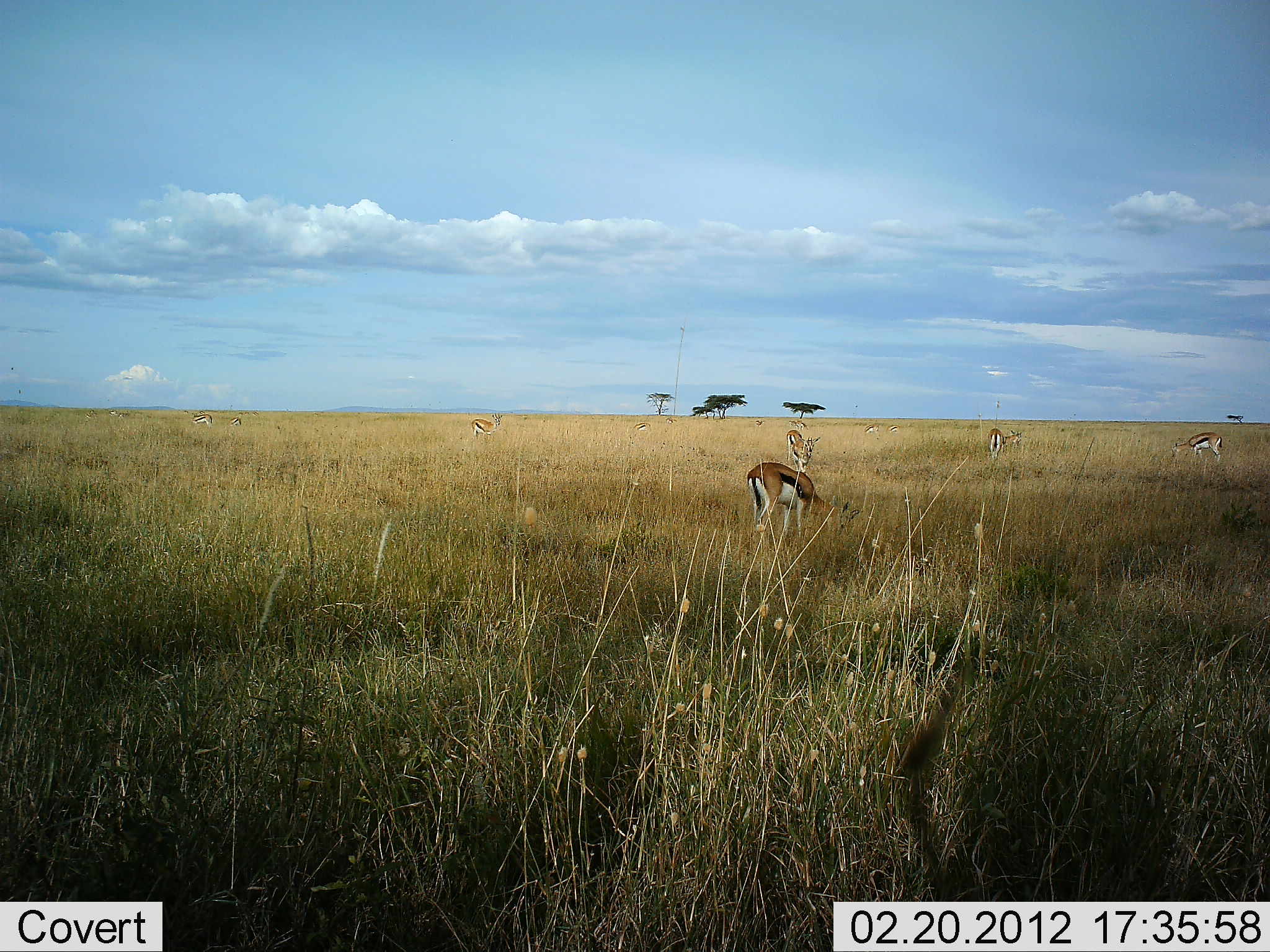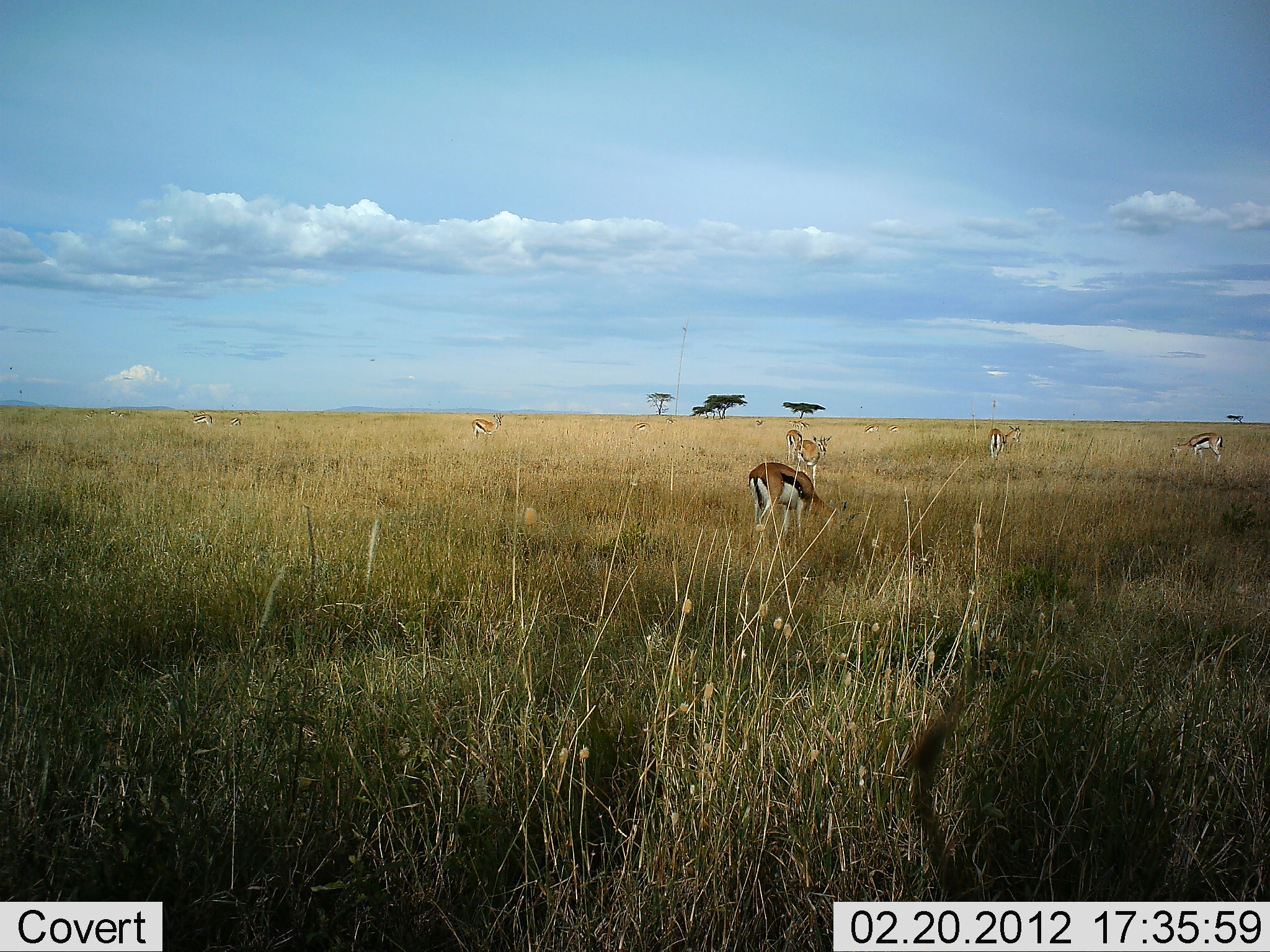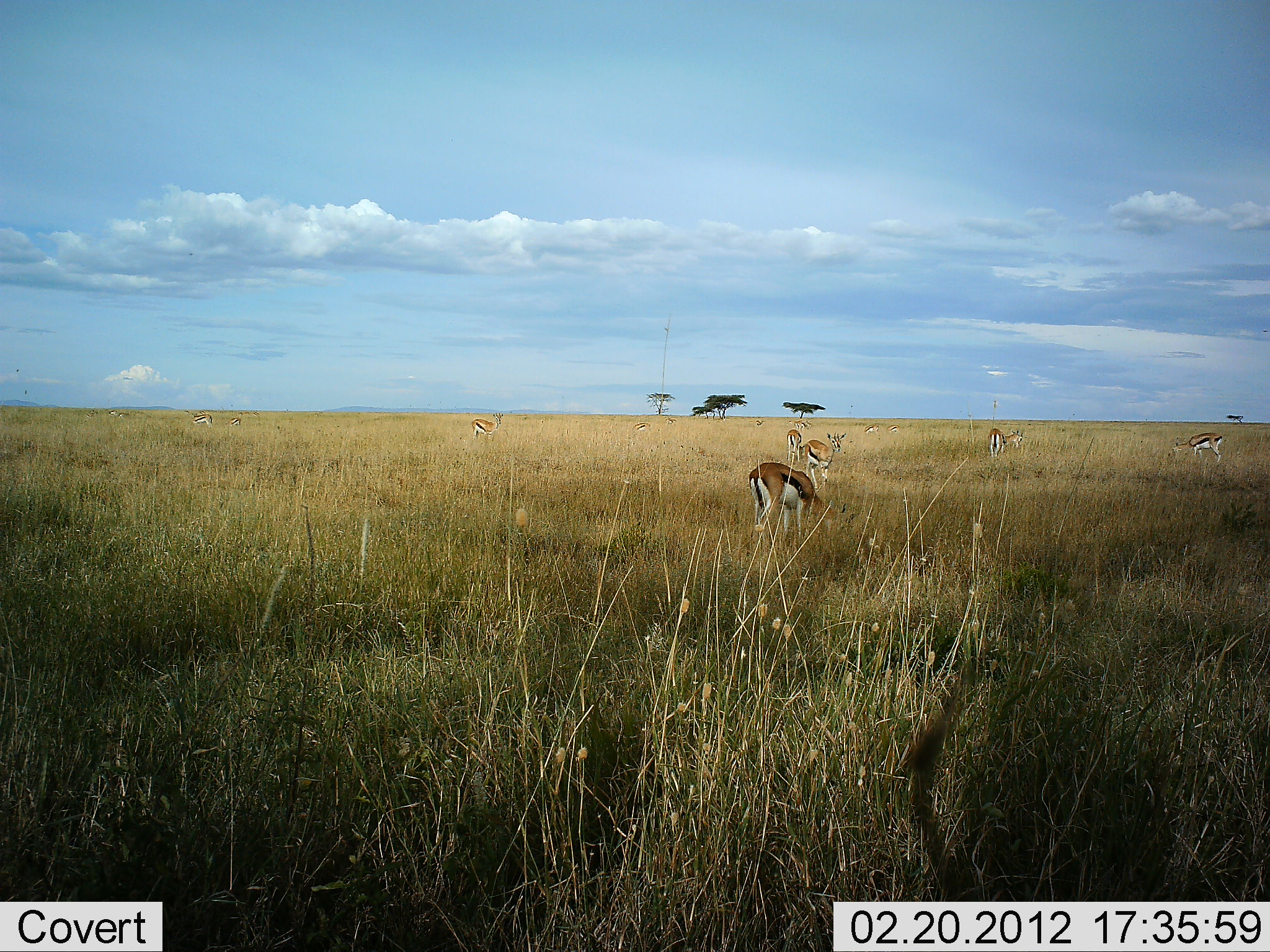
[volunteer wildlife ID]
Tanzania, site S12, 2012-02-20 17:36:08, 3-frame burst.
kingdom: Animalia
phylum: Chordata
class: Mammalia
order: Artiodactyla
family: Bovidae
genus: Eudorcas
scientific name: Eudorcas thomsonii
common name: thomson's gazelle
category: gazellethomsons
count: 8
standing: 33%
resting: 0%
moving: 27%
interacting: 0%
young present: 0%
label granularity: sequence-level